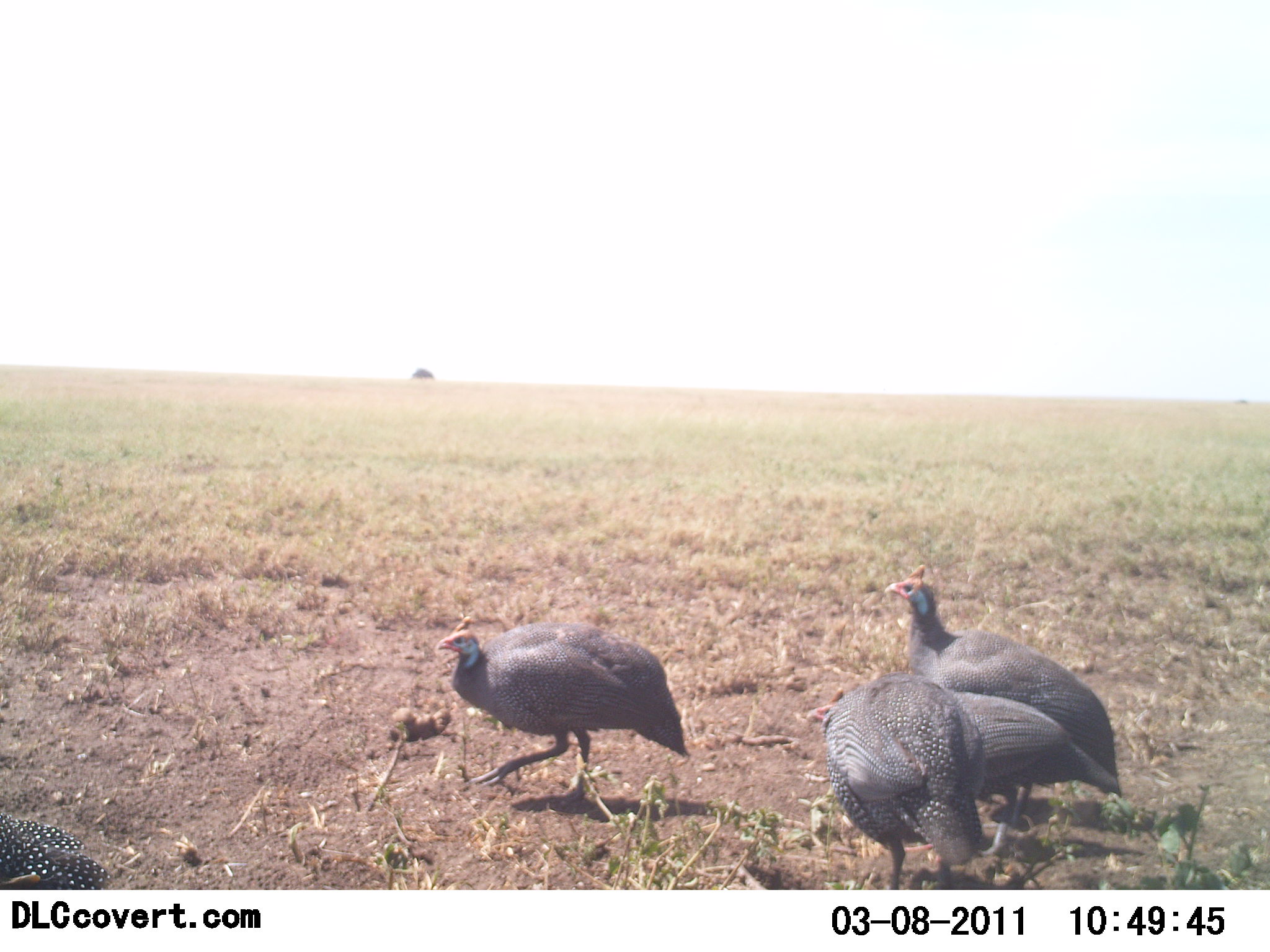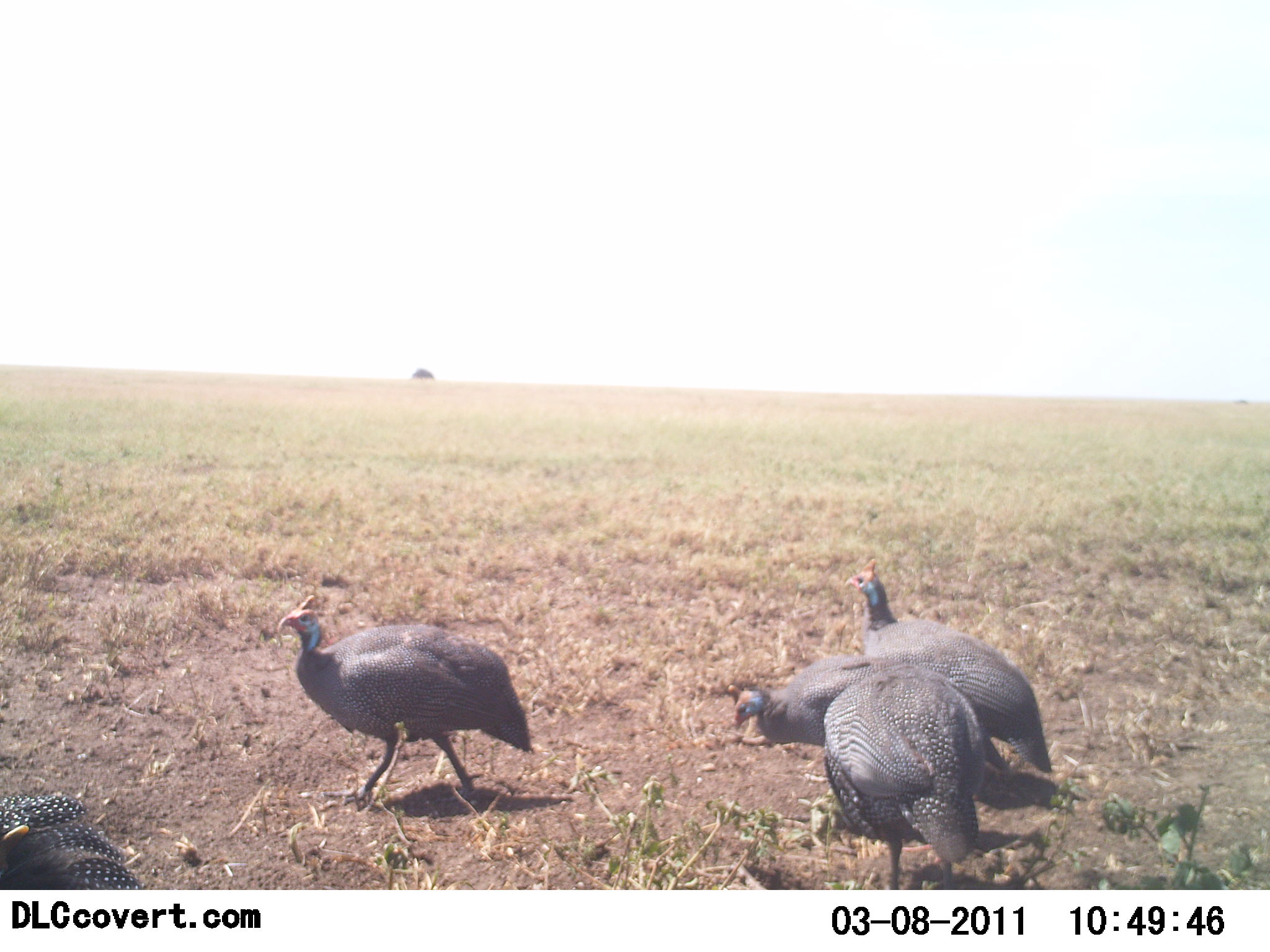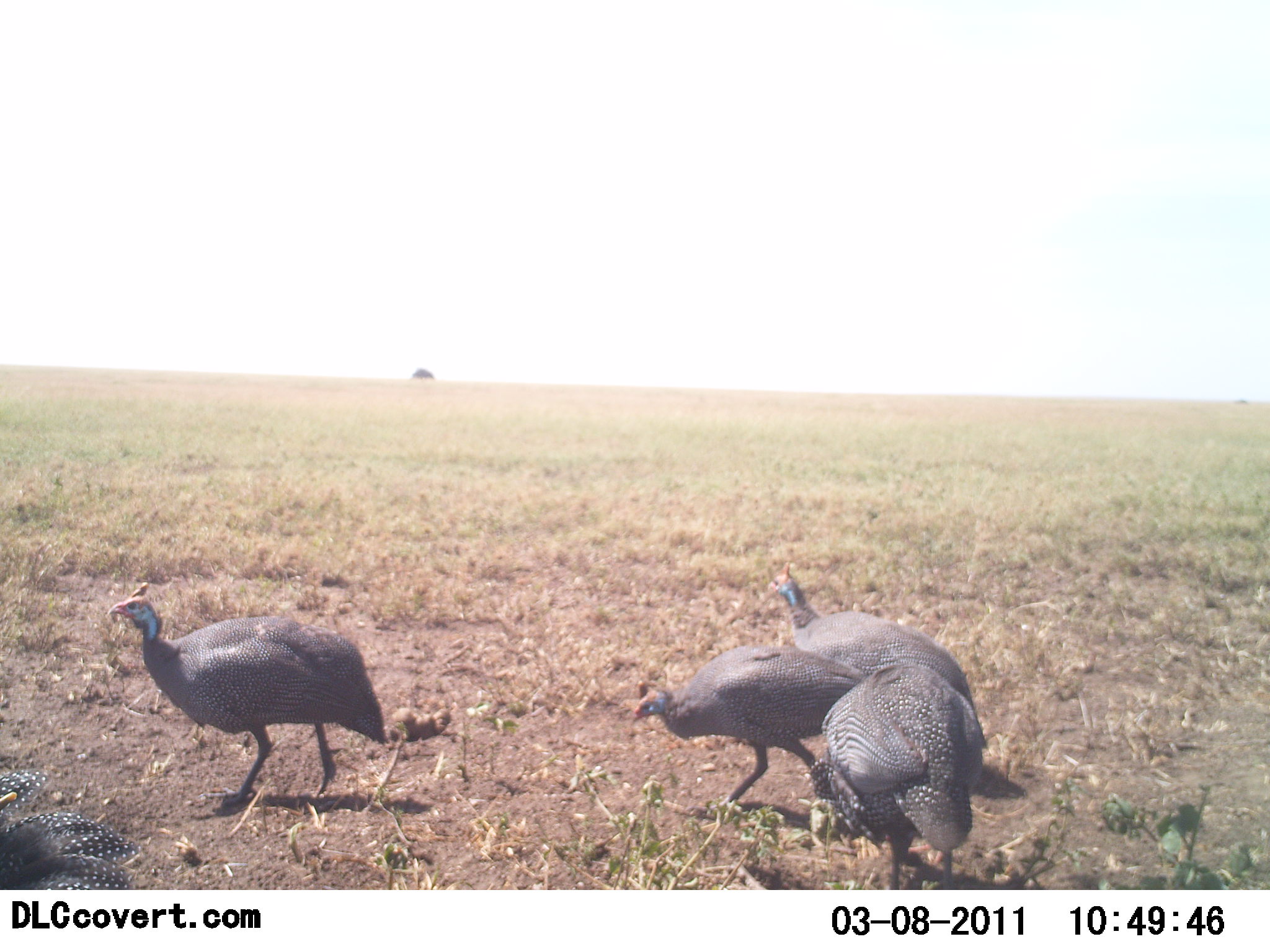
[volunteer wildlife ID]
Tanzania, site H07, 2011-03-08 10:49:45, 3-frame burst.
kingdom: Animalia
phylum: Chordata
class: Aves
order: Galliformes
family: Numididae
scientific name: Numididae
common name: guinea fowl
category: guineafowl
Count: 5.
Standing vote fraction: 55%.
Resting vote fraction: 0%.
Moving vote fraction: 91%.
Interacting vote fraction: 0%.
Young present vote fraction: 0%.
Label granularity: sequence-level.